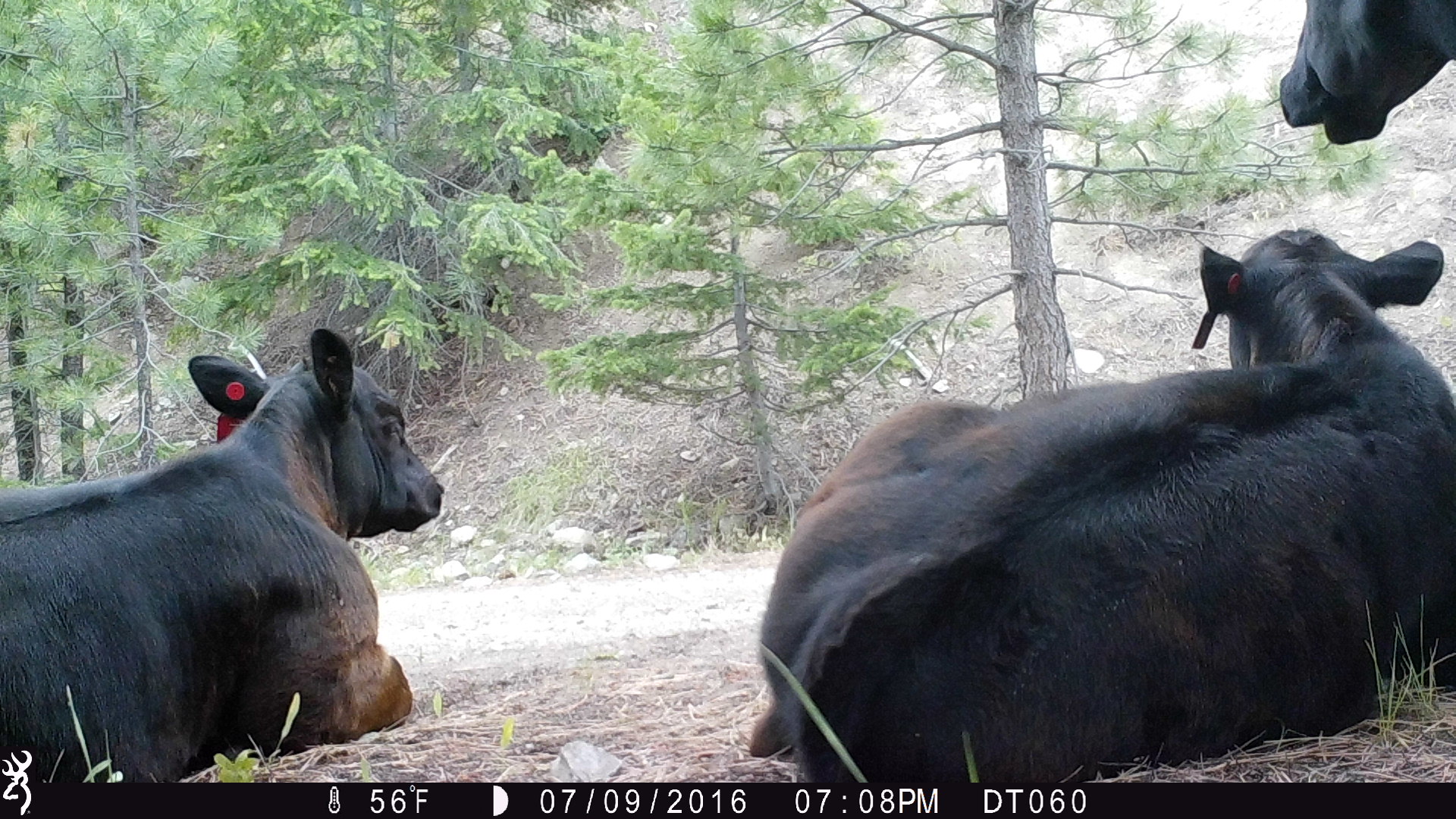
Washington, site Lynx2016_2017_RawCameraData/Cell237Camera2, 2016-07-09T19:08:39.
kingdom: Animalia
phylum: Chordata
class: Mammalia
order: Artiodactyla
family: Bovidae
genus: Bos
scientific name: Bos taurus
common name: domestic cattle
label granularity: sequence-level